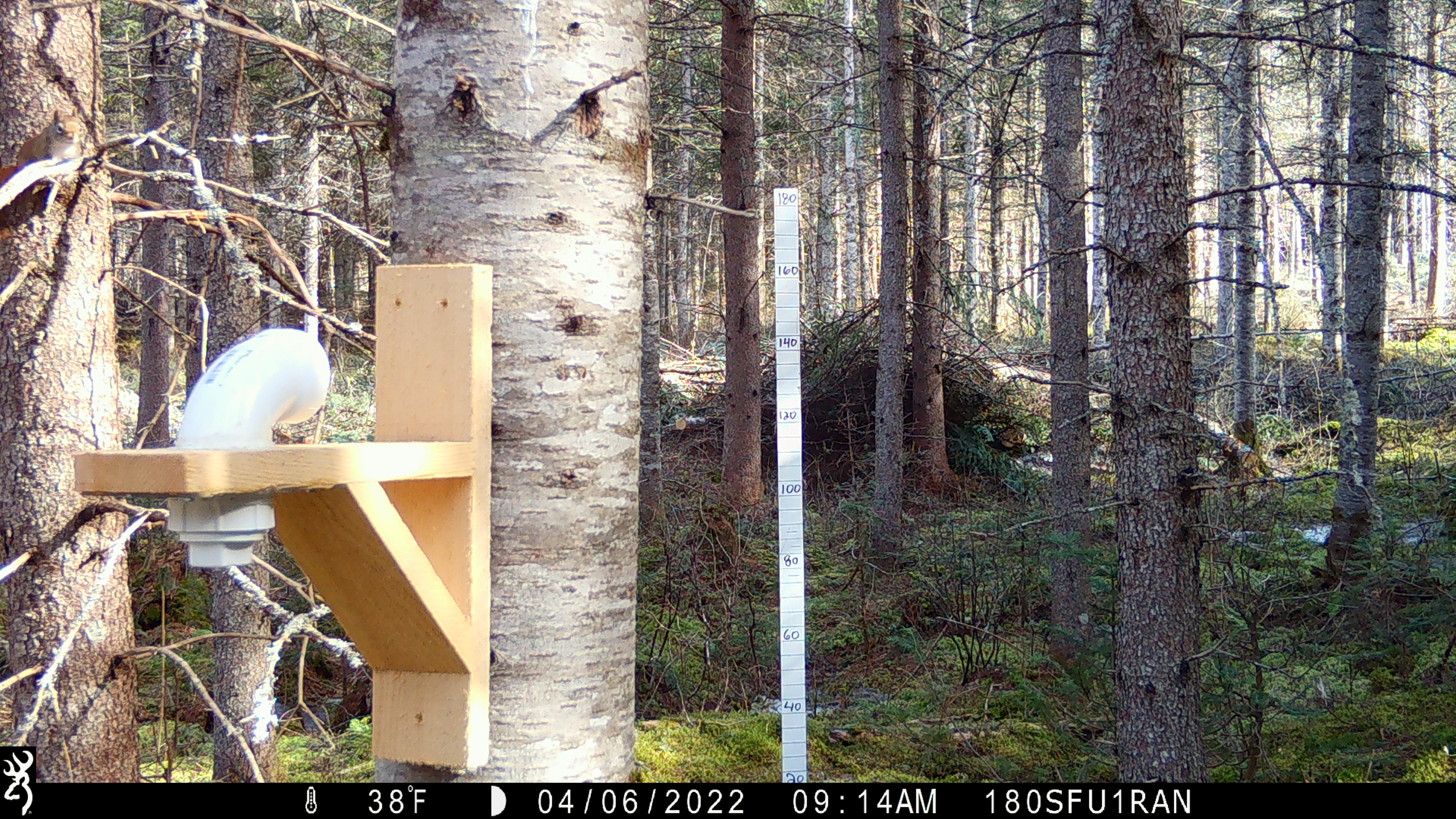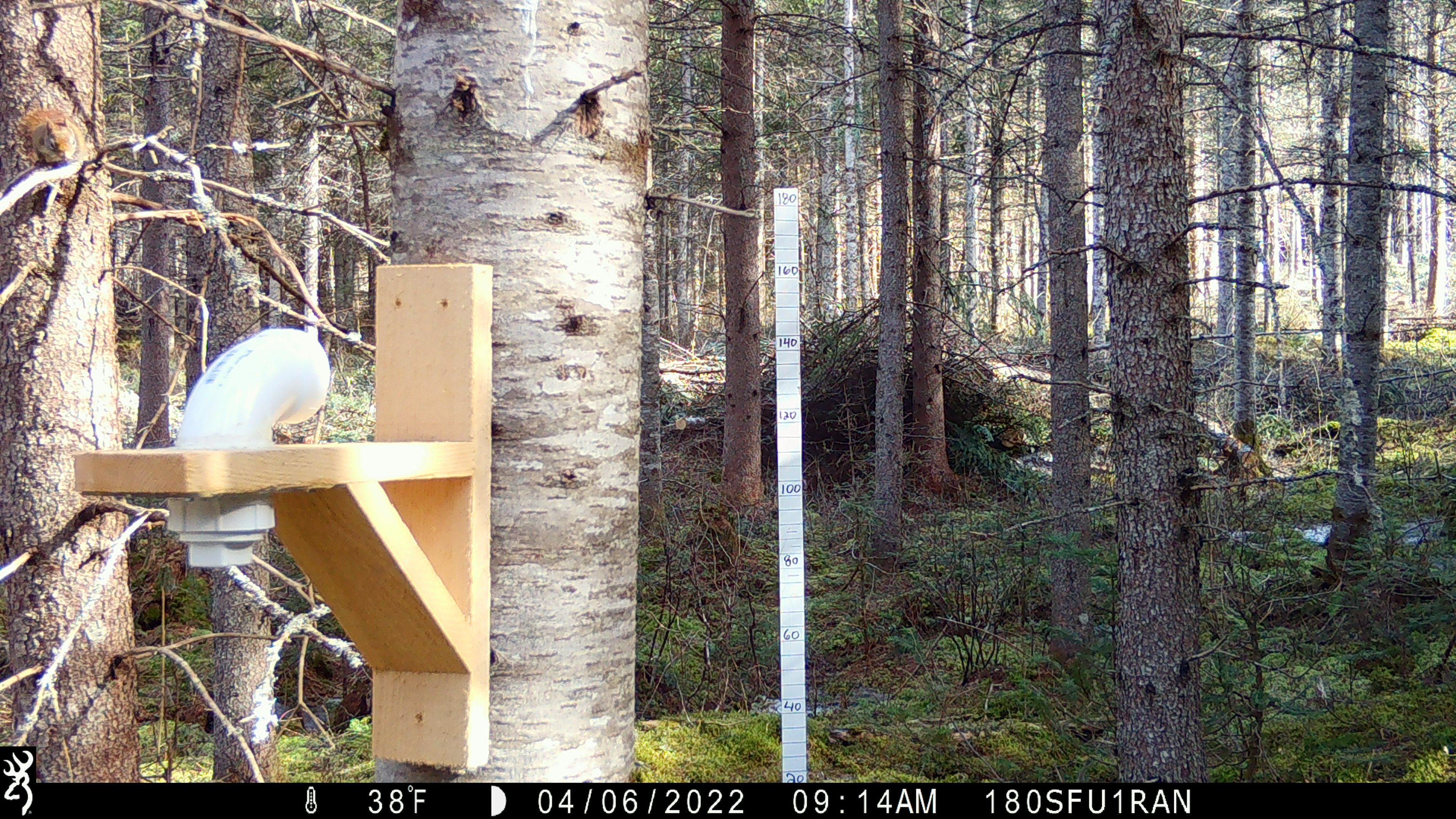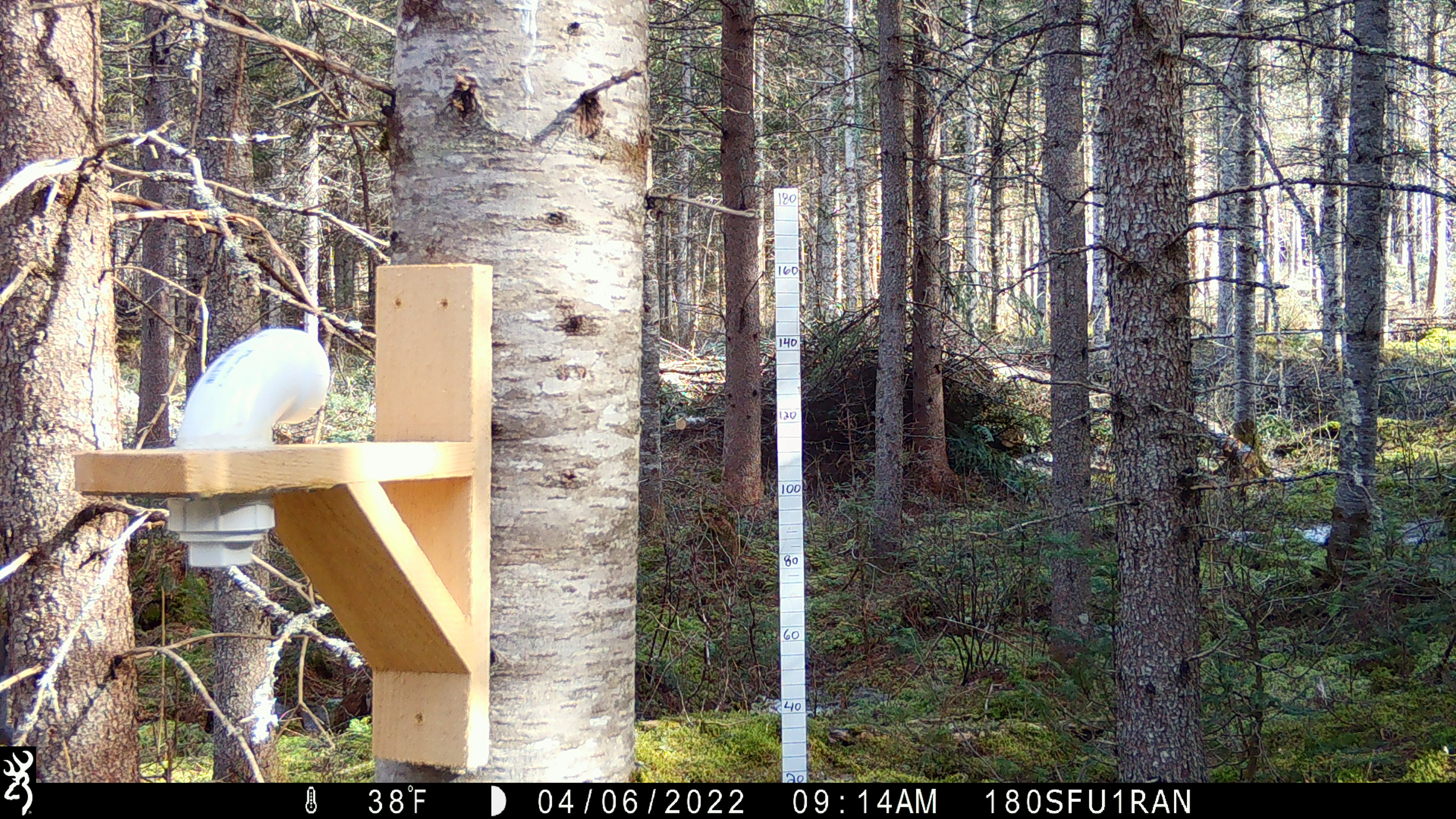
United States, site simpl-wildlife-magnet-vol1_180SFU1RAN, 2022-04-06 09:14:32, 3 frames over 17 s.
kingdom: Animalia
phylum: Chordata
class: Mammalia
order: Rodentia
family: Sciuridae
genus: Tamiasciurus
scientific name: Tamiasciurus hudsonicus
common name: red squirrel